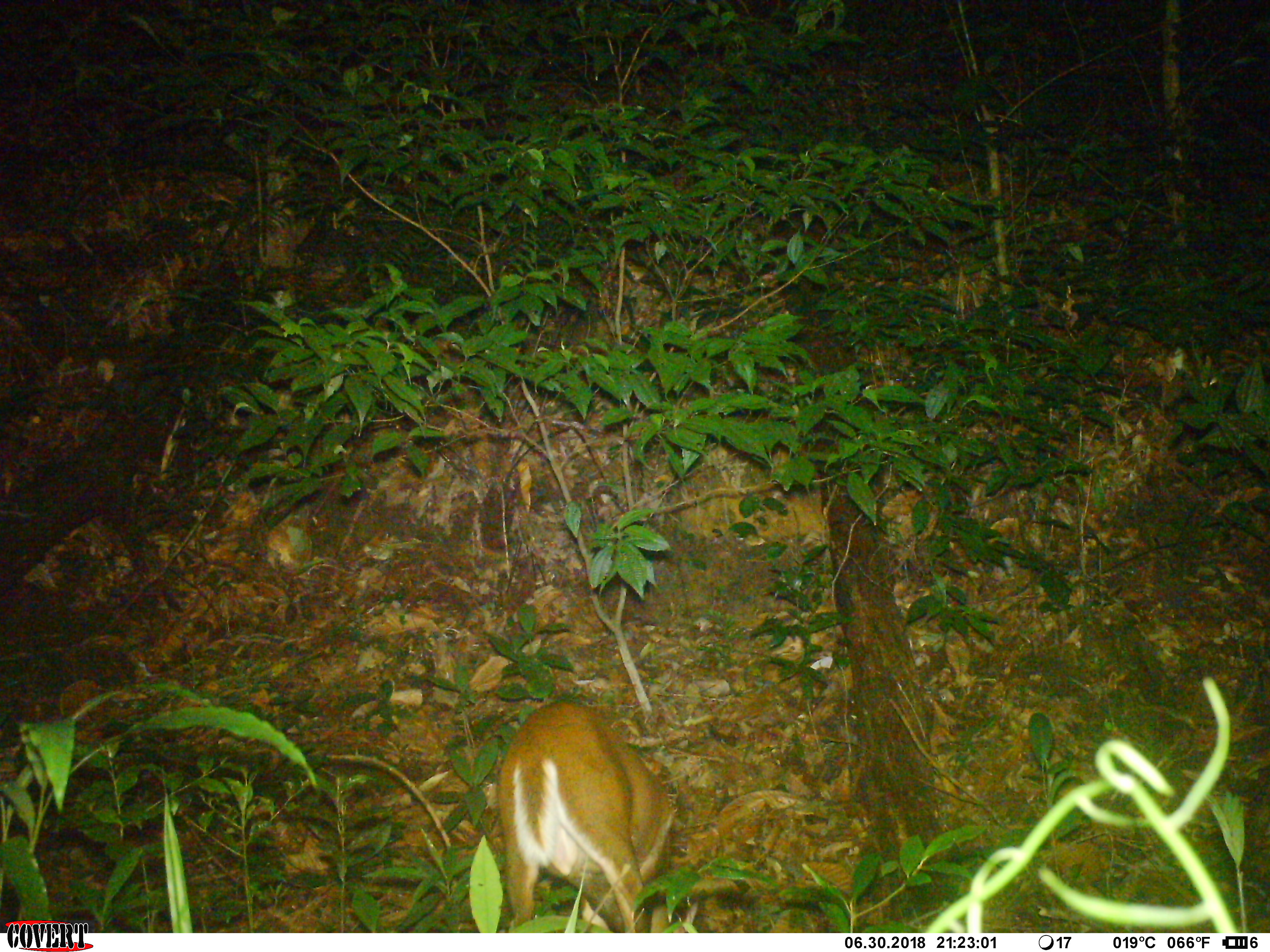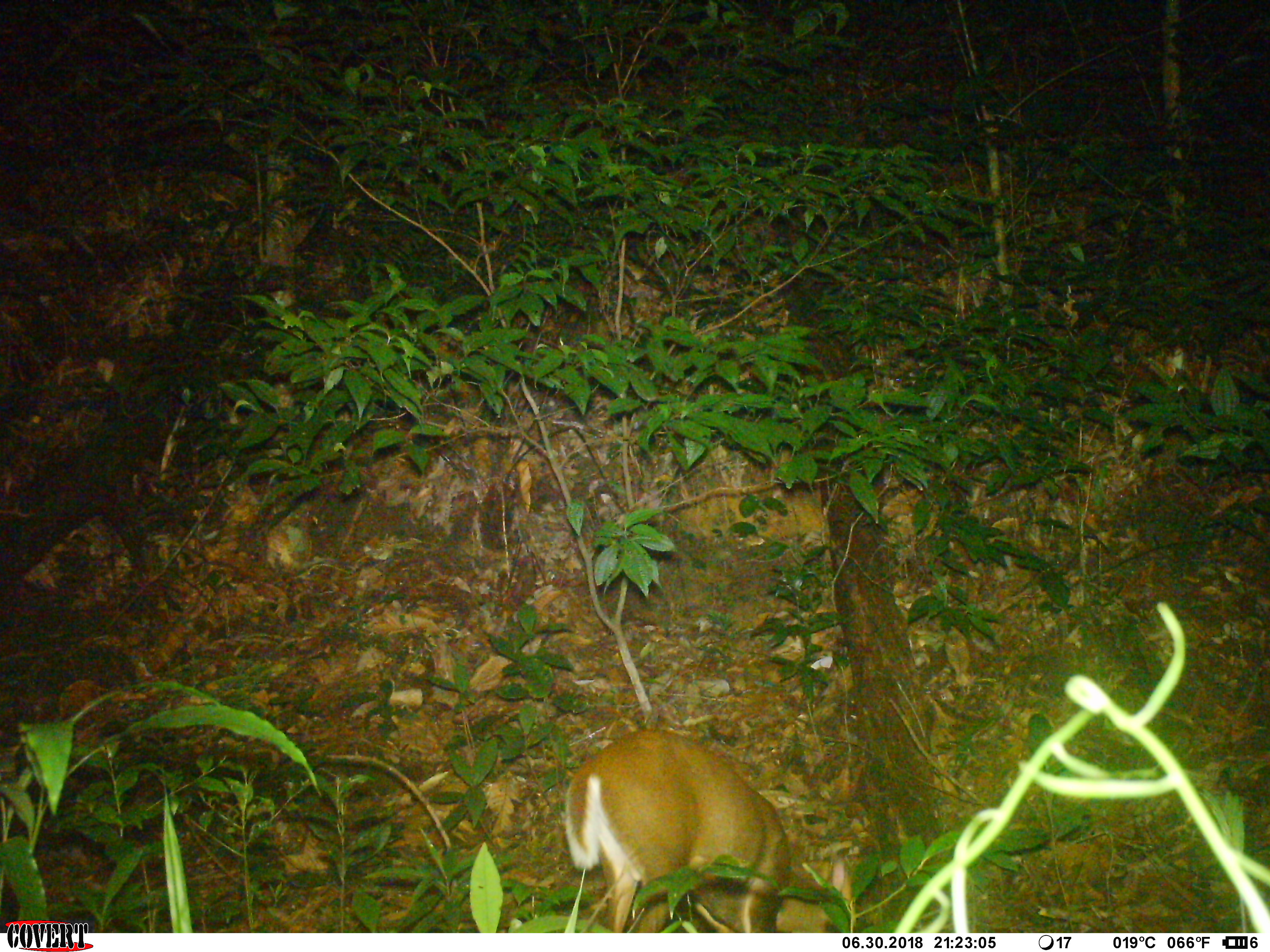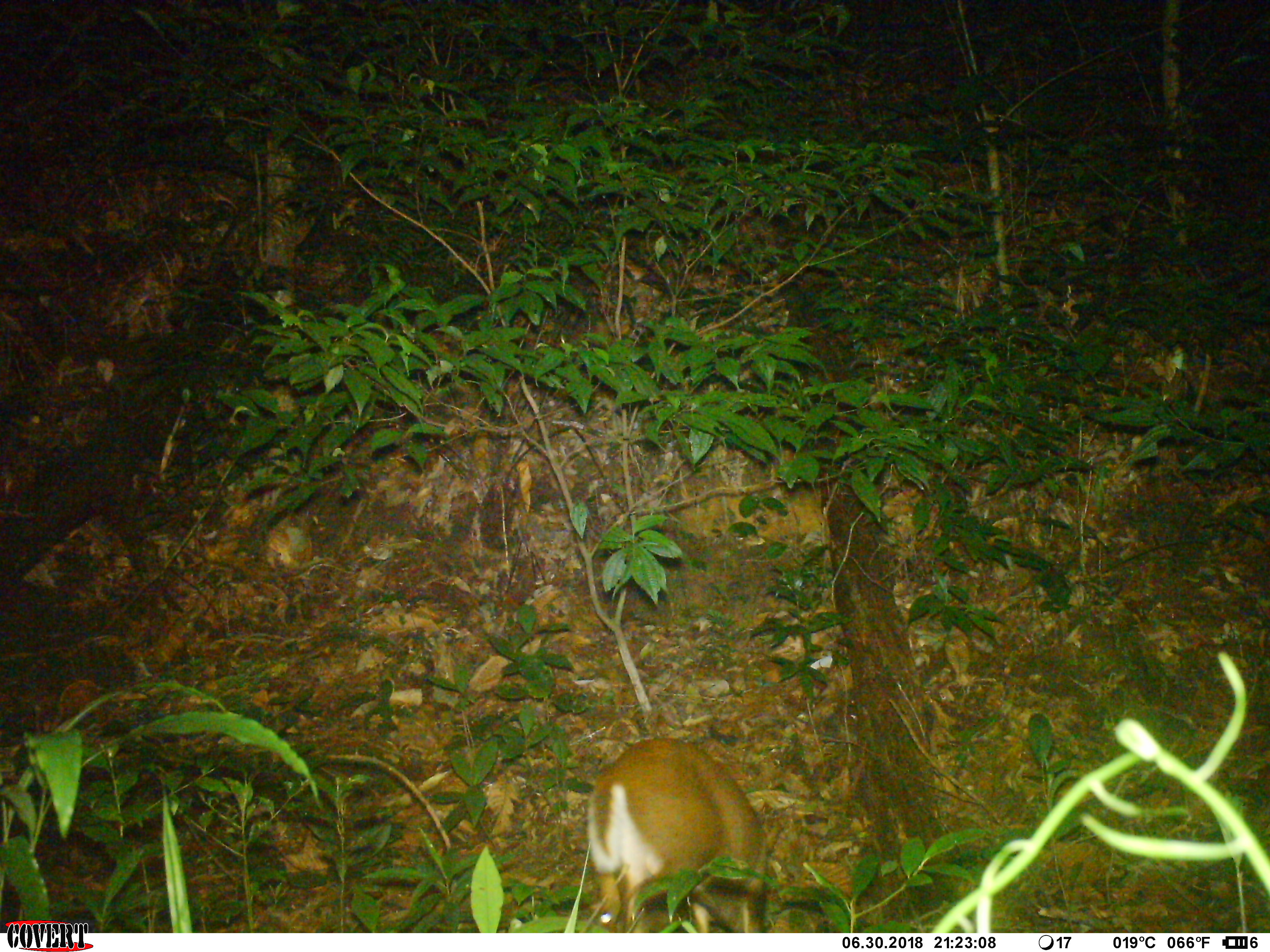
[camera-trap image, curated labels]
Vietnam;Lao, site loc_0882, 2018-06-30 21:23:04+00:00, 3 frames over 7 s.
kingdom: Animalia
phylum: Chordata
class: Mammalia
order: Artiodactyla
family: Cervidae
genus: Muntiacus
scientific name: Muntiacus rooseveltorum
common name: roosevelt's muntjac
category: roosevelts muntjac group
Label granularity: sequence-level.